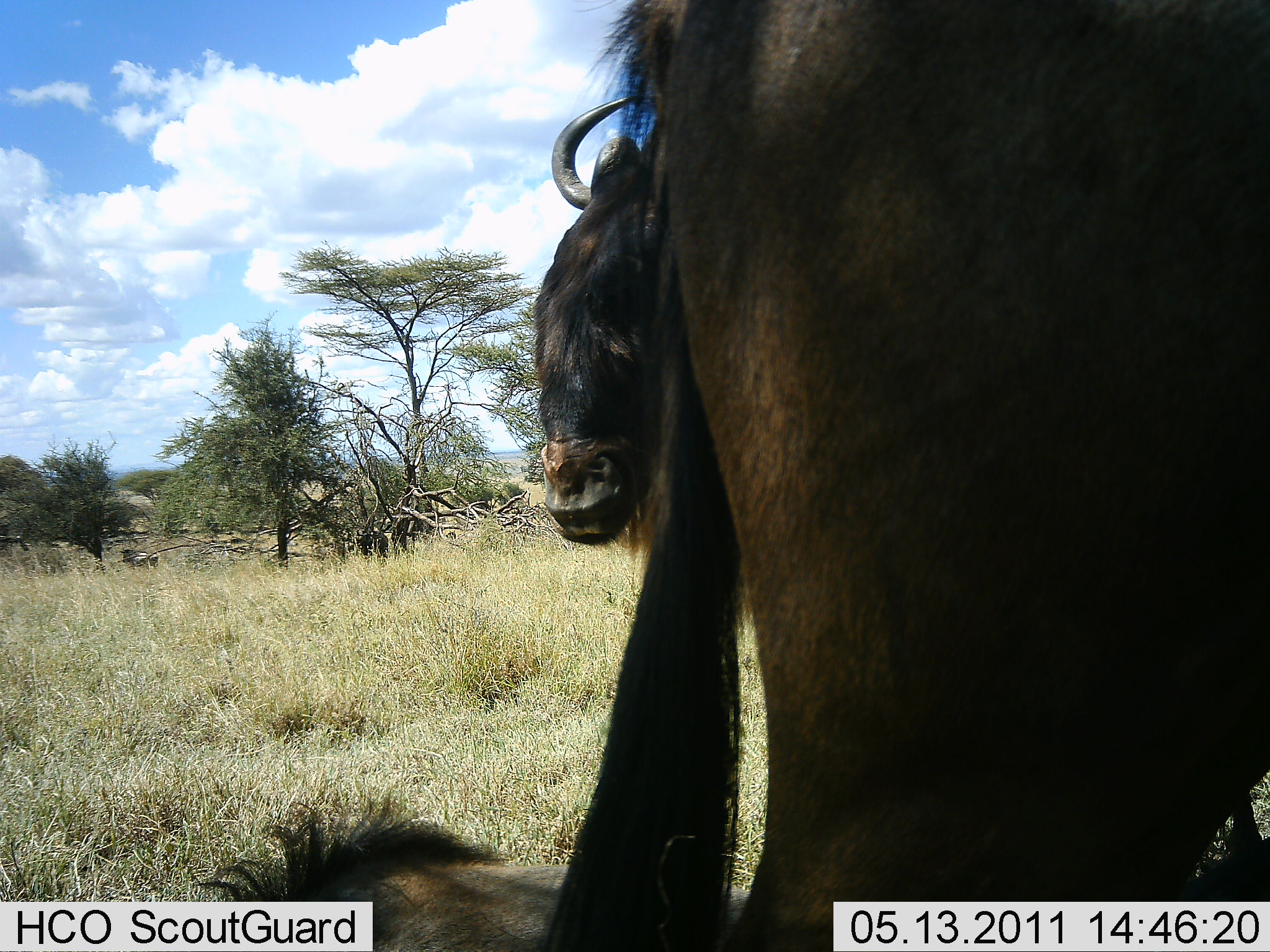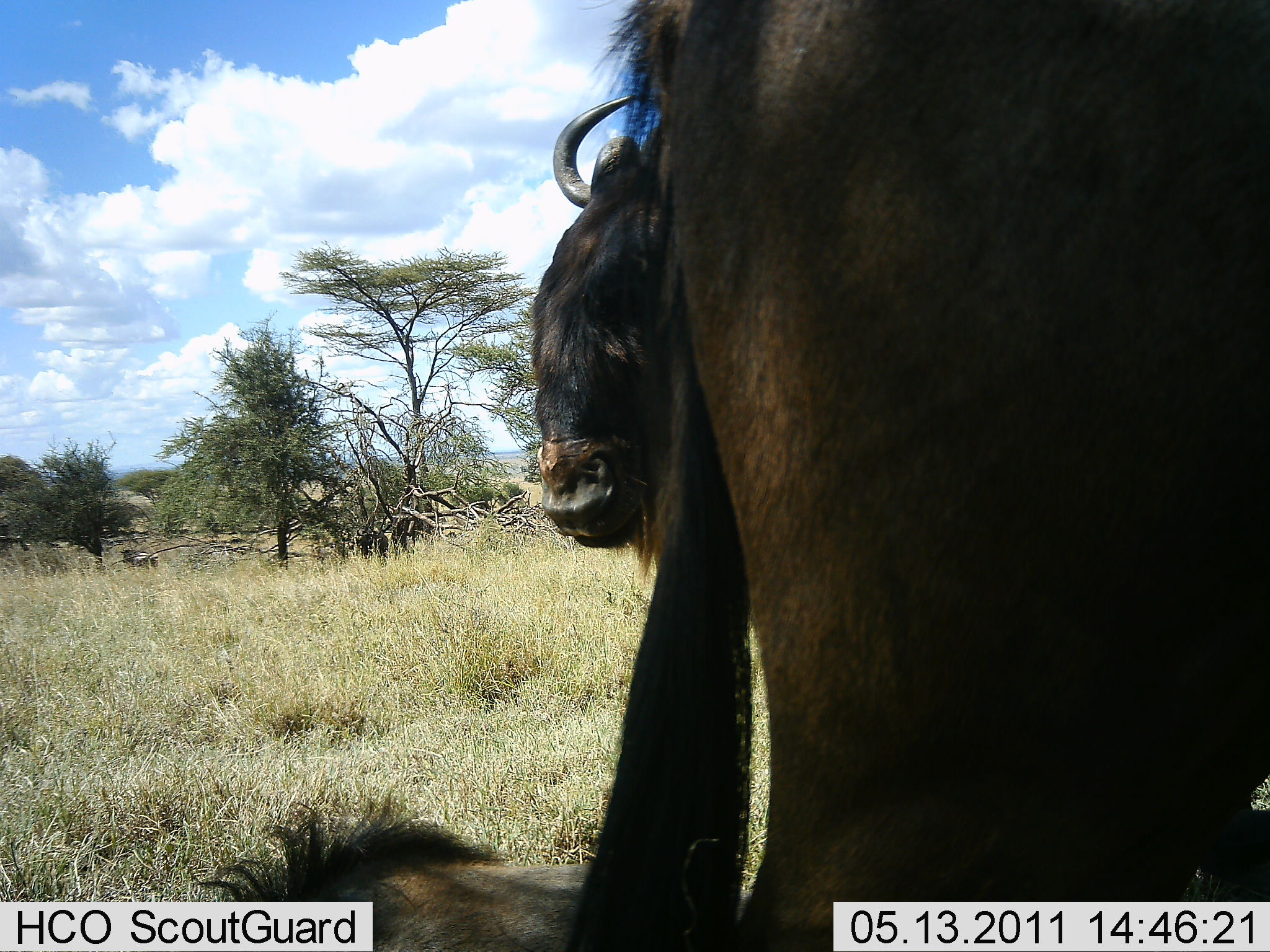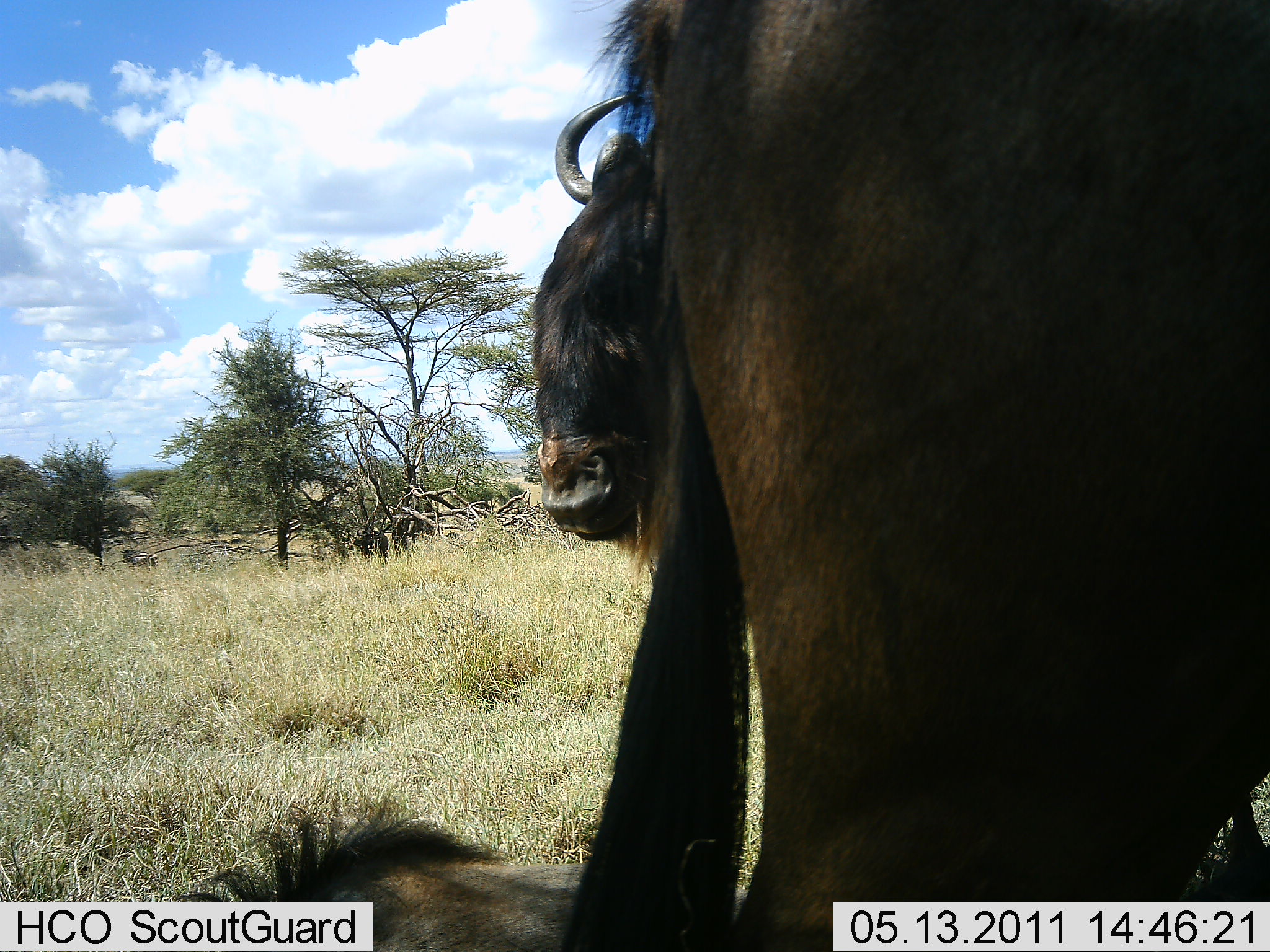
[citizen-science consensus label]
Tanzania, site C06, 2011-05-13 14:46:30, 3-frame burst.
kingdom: Animalia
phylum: Chordata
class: Mammalia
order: Artiodactyla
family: Bovidae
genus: Connochaetes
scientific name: Connochaetes taurinus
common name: blue wildebeest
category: wildebeest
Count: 2.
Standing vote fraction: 92%.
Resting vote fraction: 42%.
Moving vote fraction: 8%.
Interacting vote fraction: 0%.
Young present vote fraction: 17%.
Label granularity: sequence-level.